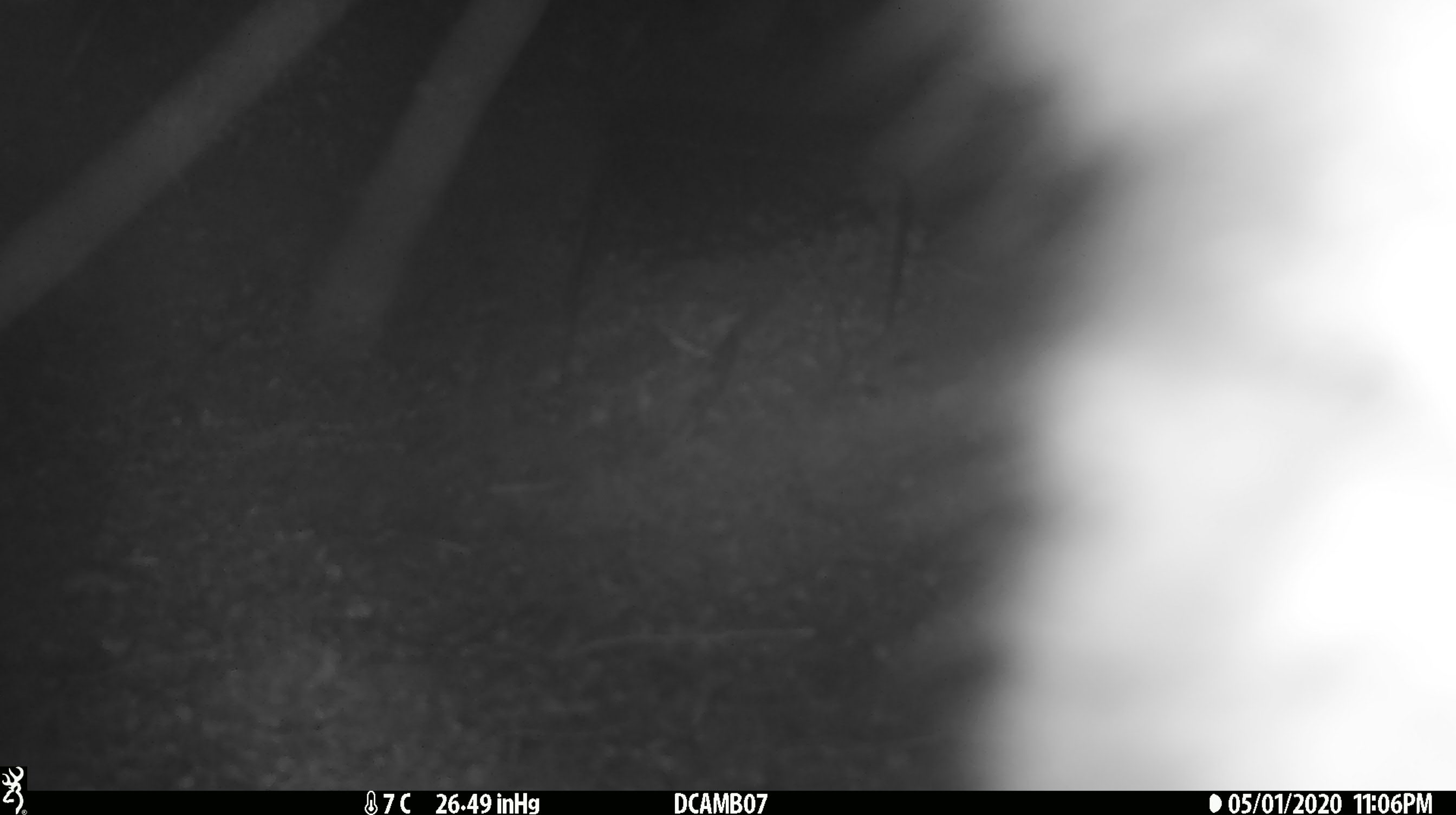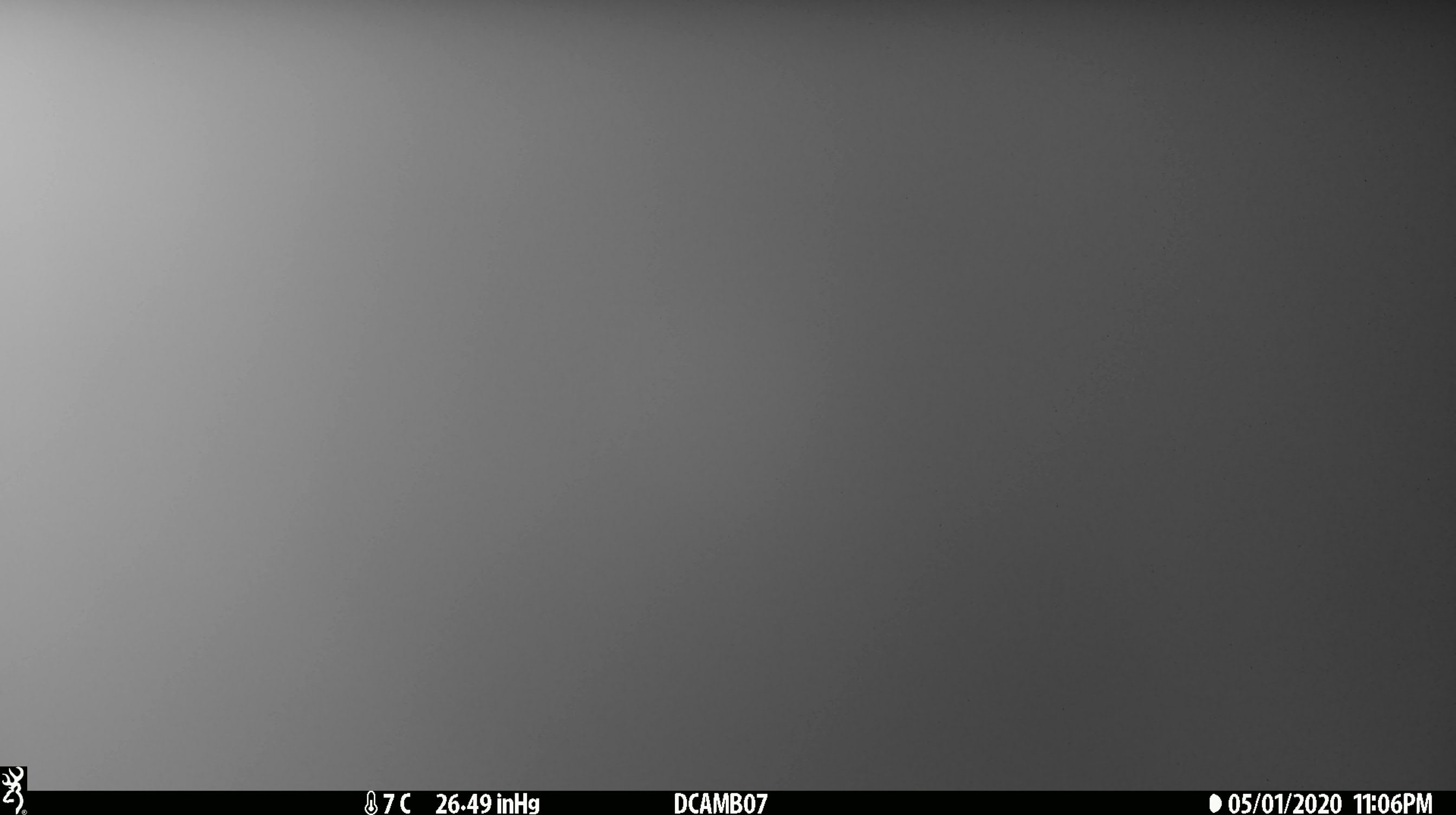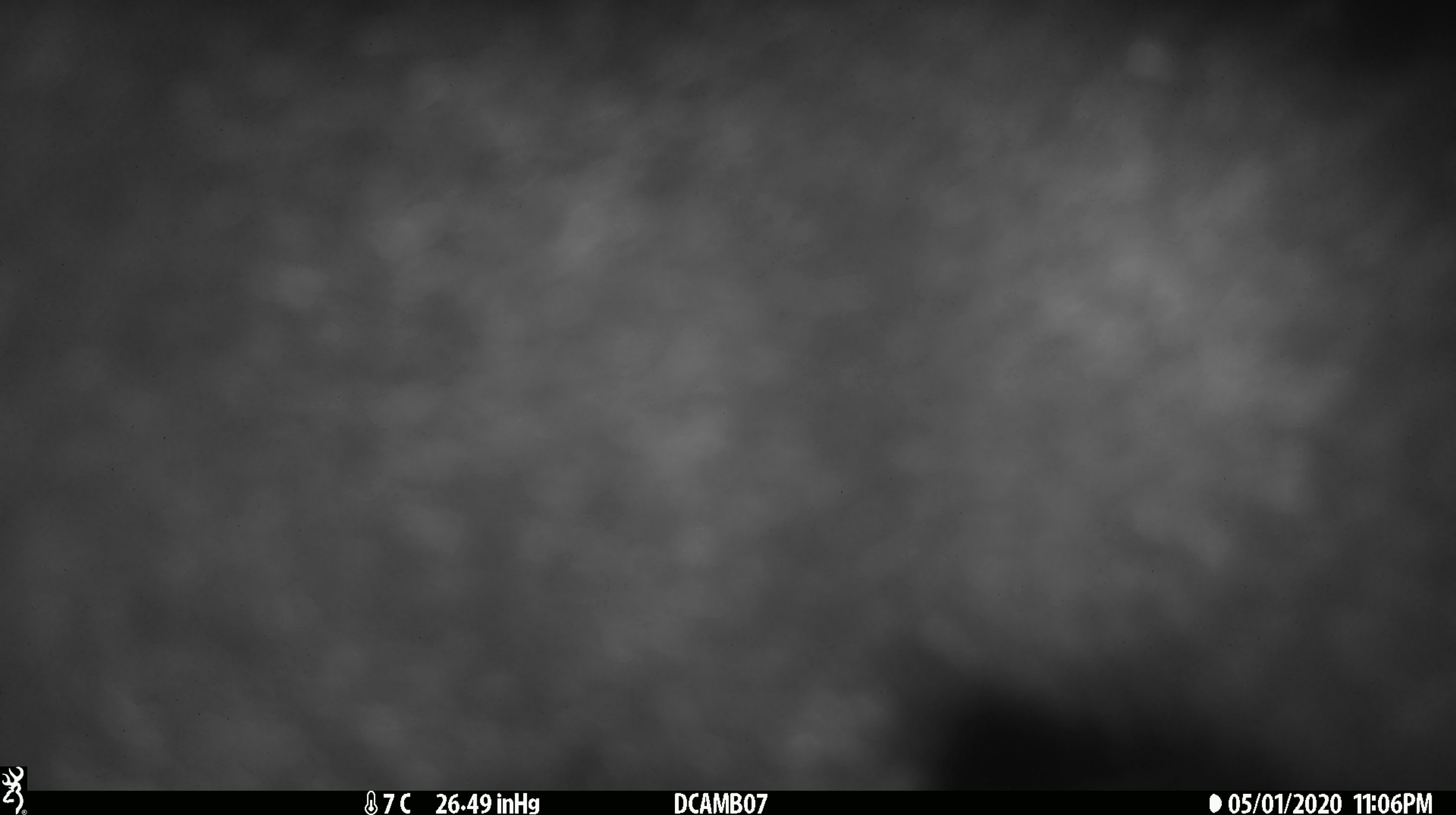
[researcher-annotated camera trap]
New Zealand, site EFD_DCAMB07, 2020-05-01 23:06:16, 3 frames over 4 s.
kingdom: Animalia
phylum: Chordata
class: Mammalia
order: Diprotodontia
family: Phalangeridae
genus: Trichosurus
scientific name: Trichosurus vulpecula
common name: common brushtail possum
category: possum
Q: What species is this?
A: Possum (common brushtail possum) (Trichosurus vulpecula).